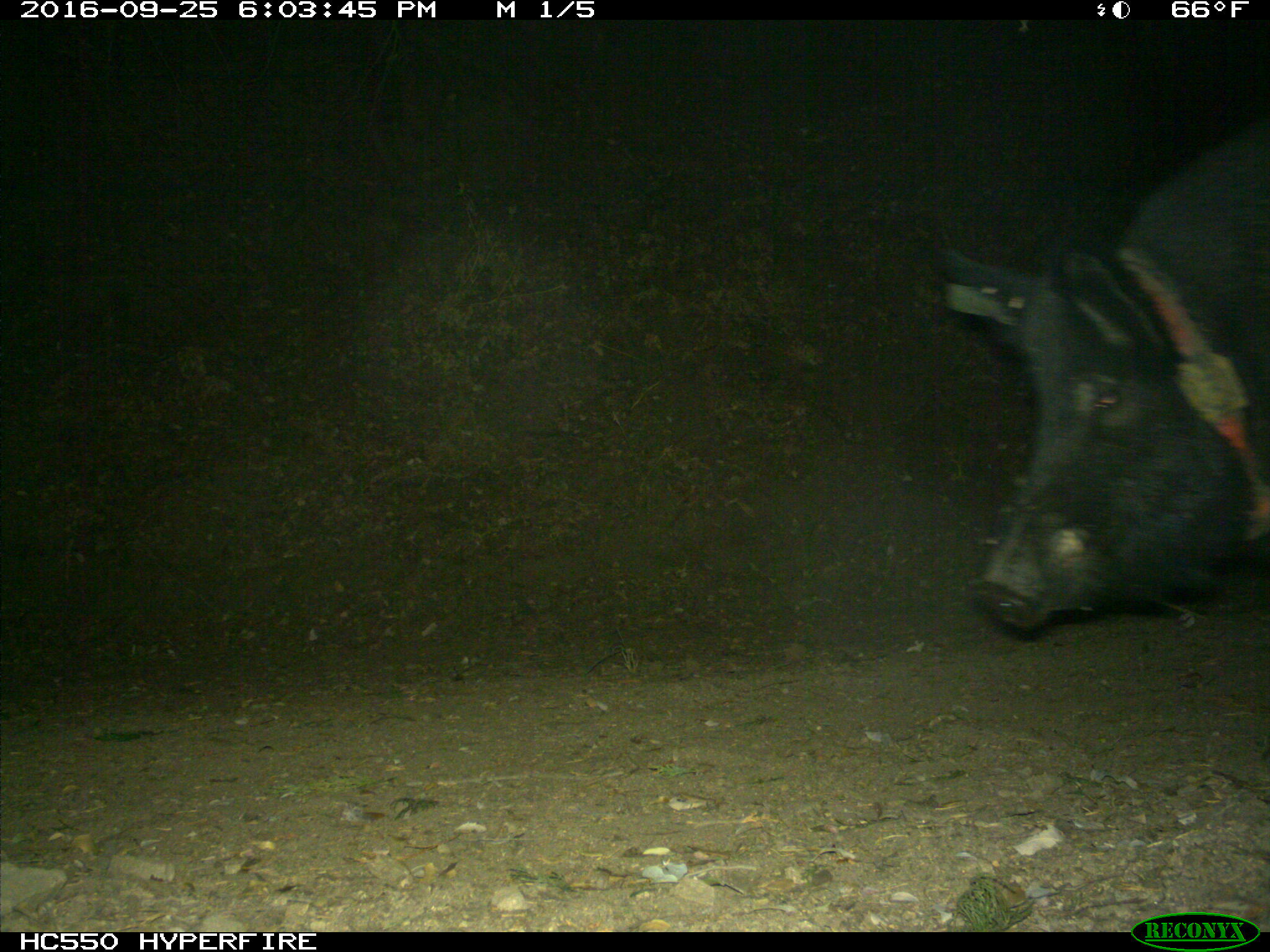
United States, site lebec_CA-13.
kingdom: Animalia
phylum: Chordata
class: Mammalia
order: Artiodactyla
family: Suidae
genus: Sus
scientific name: Sus scrofa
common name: wild boar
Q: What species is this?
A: Sus scrofa (wild boar).